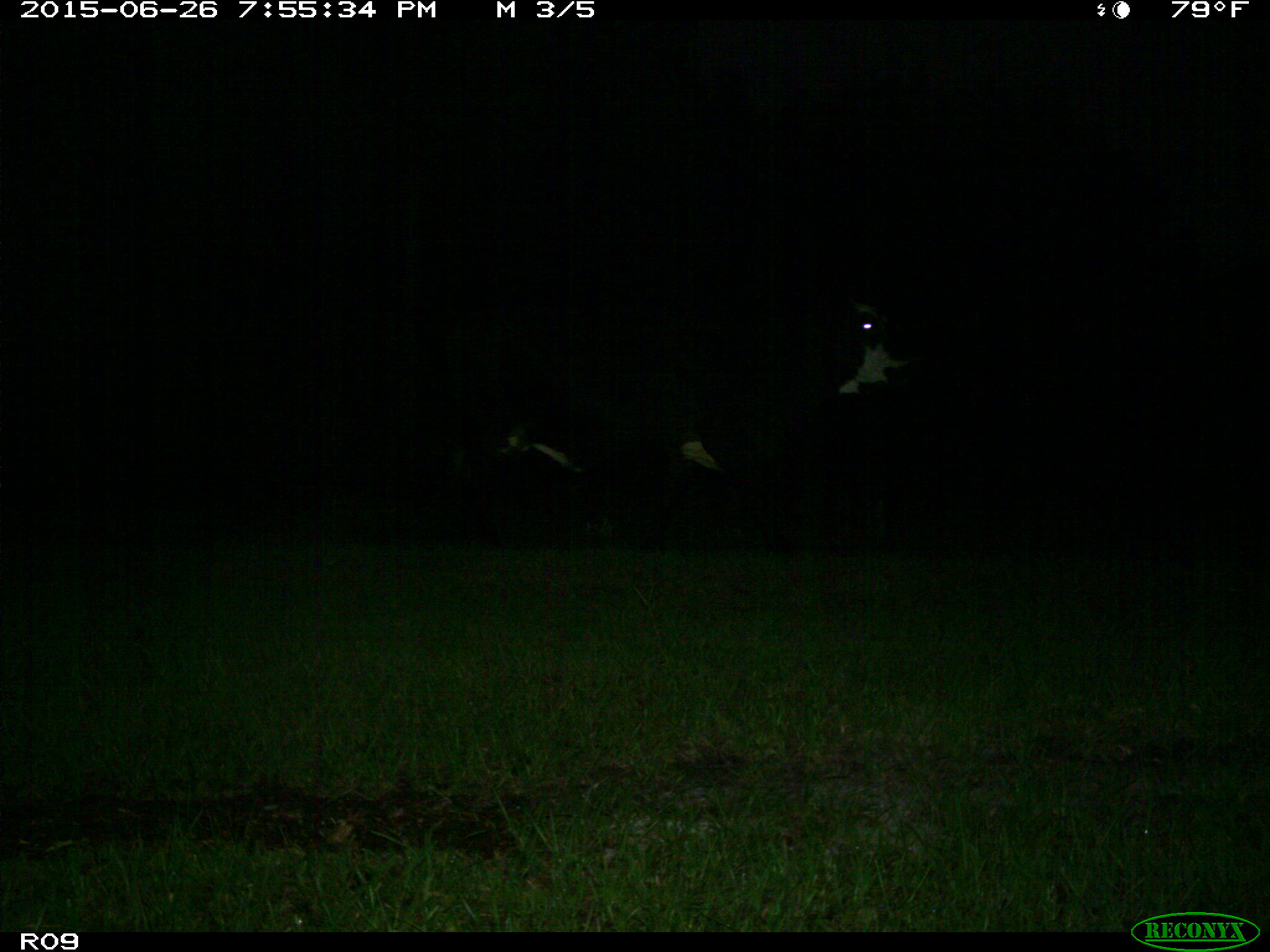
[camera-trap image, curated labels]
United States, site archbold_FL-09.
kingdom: Animalia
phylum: Chordata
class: Mammalia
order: Artiodactyla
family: Bovidae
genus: Bos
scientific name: Bos taurus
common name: domestic cow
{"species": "Bos taurus (domestic cow)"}